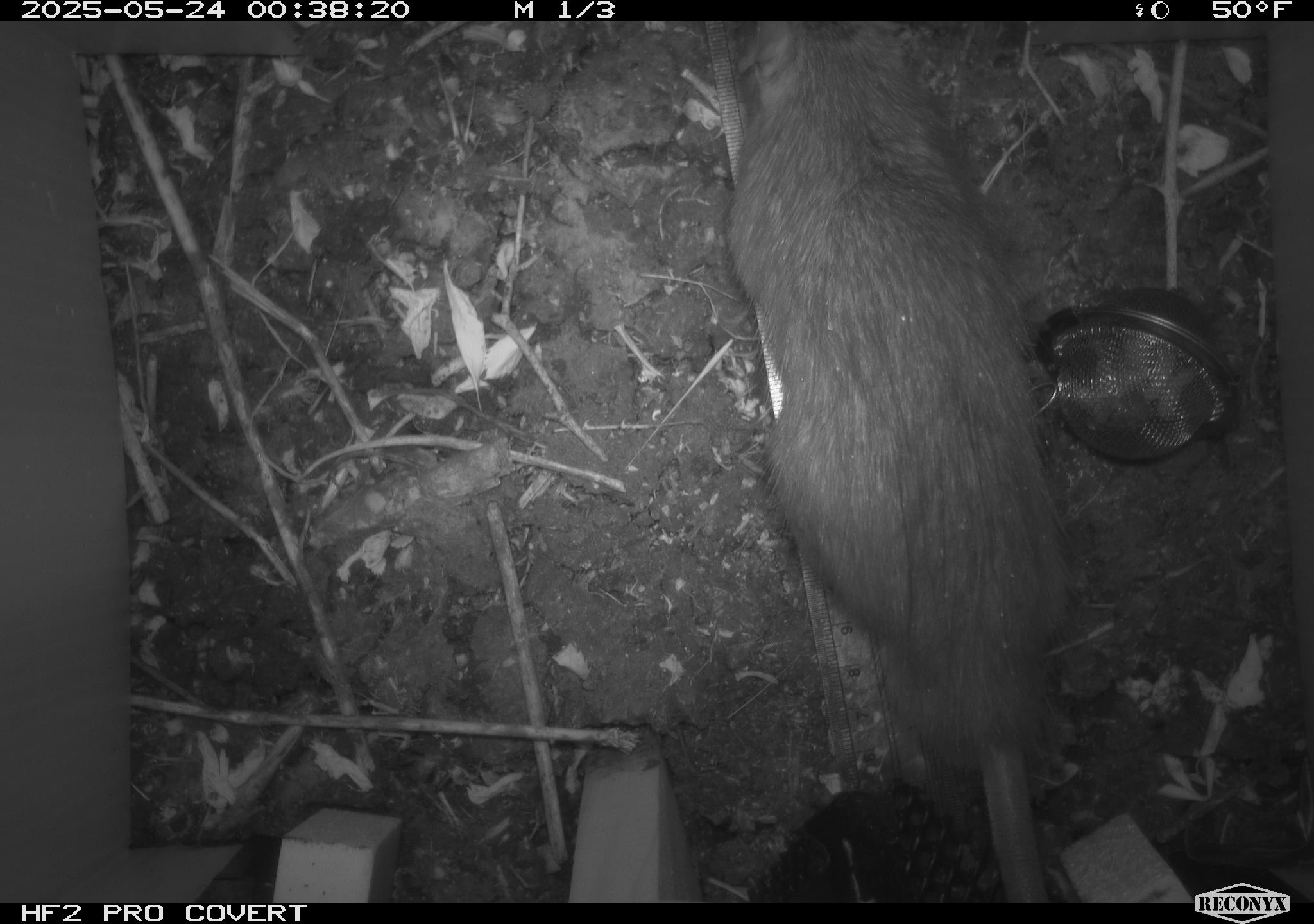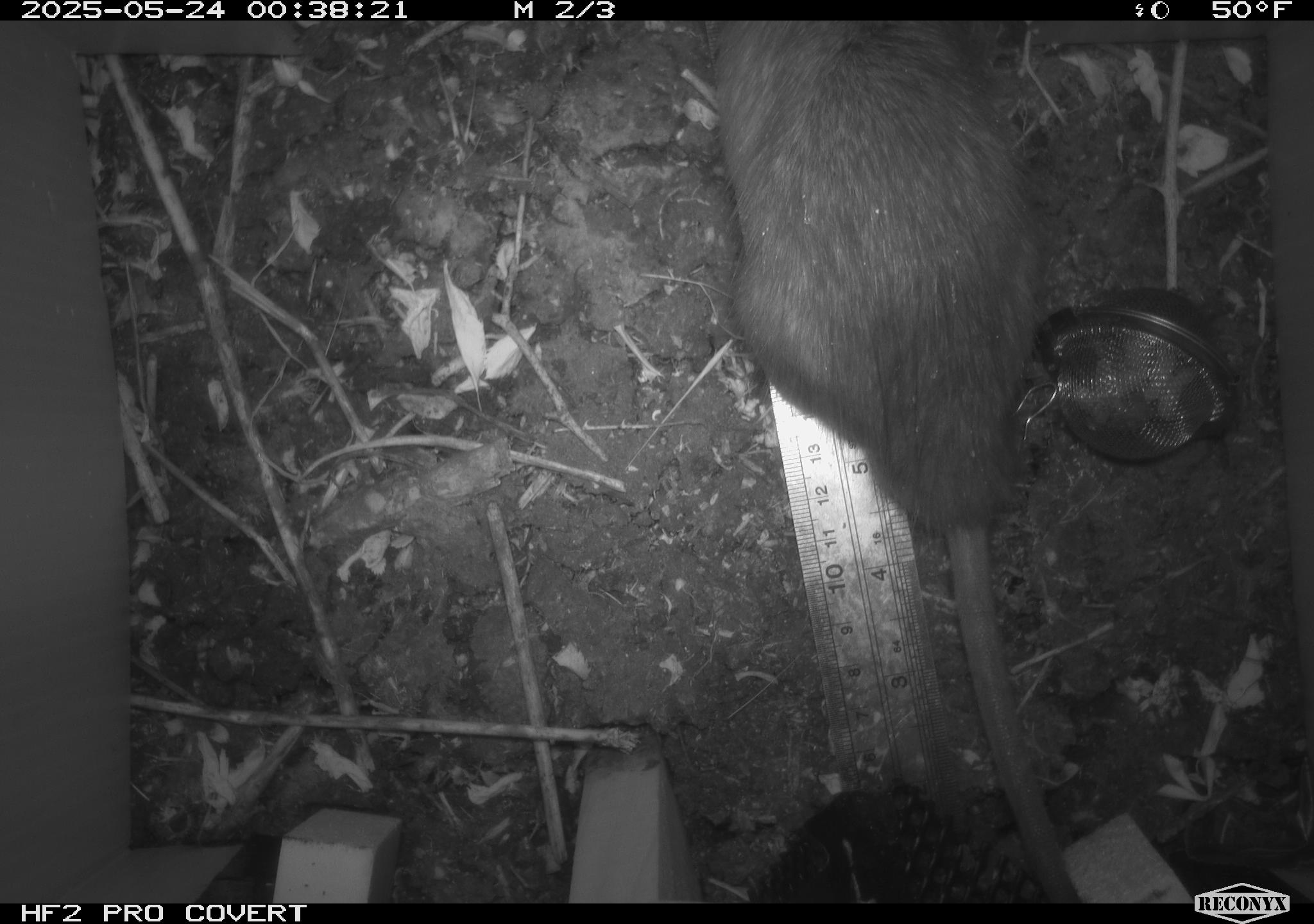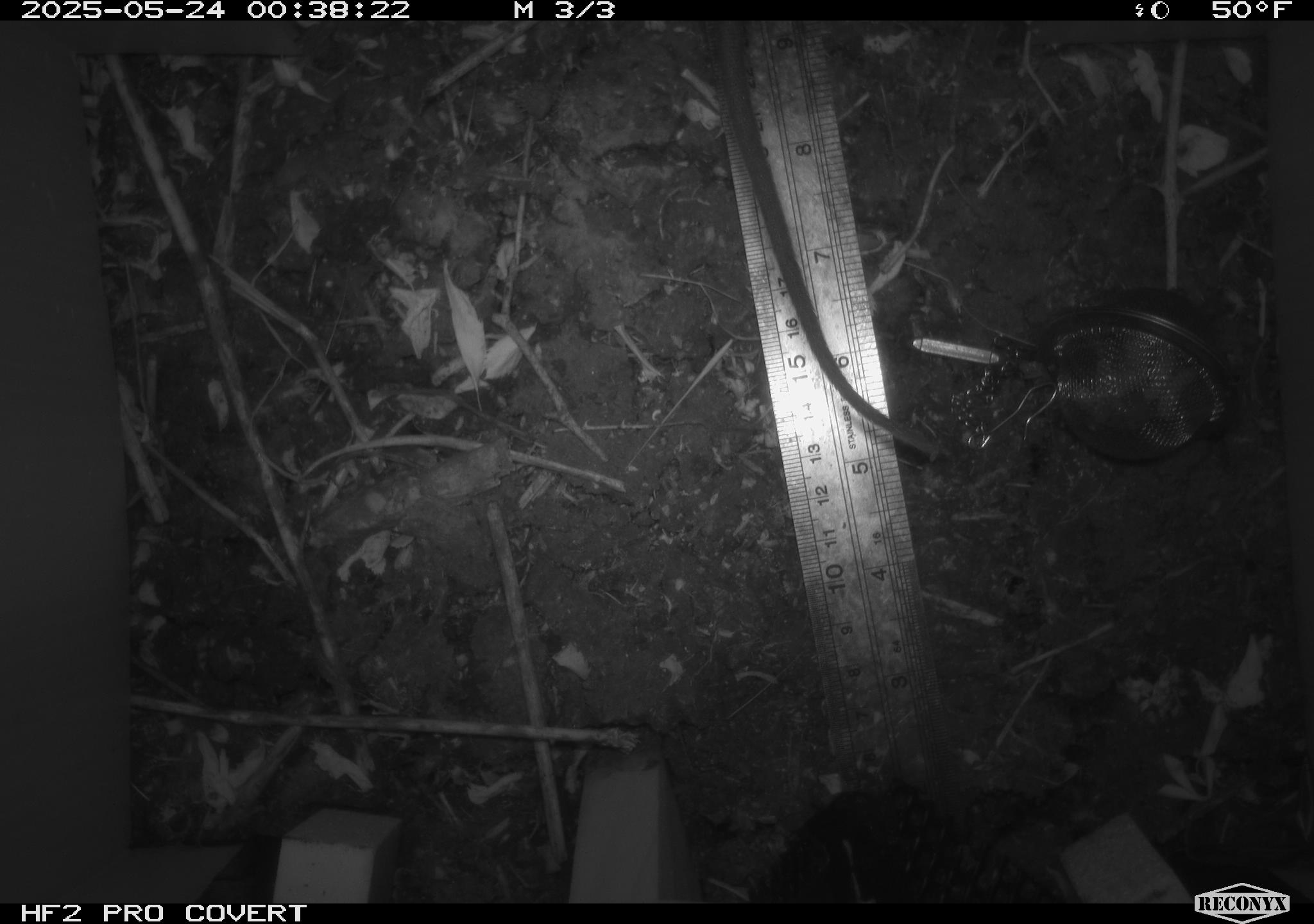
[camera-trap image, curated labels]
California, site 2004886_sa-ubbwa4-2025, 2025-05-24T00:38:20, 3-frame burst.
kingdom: Animalia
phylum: Chordata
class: Mammalia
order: Rodentia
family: Muridae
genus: Rattus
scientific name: Rattus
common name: rat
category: rattus species